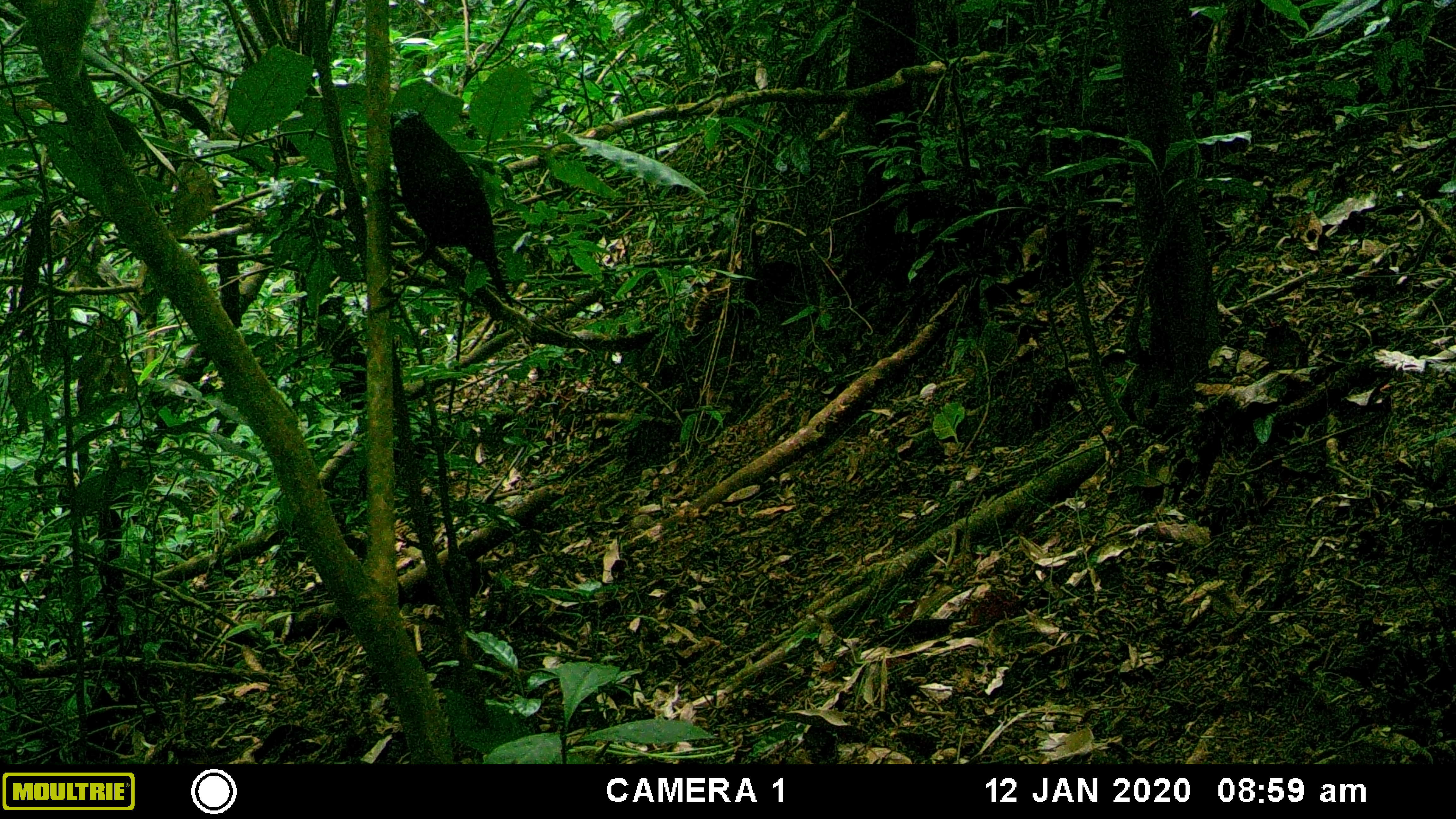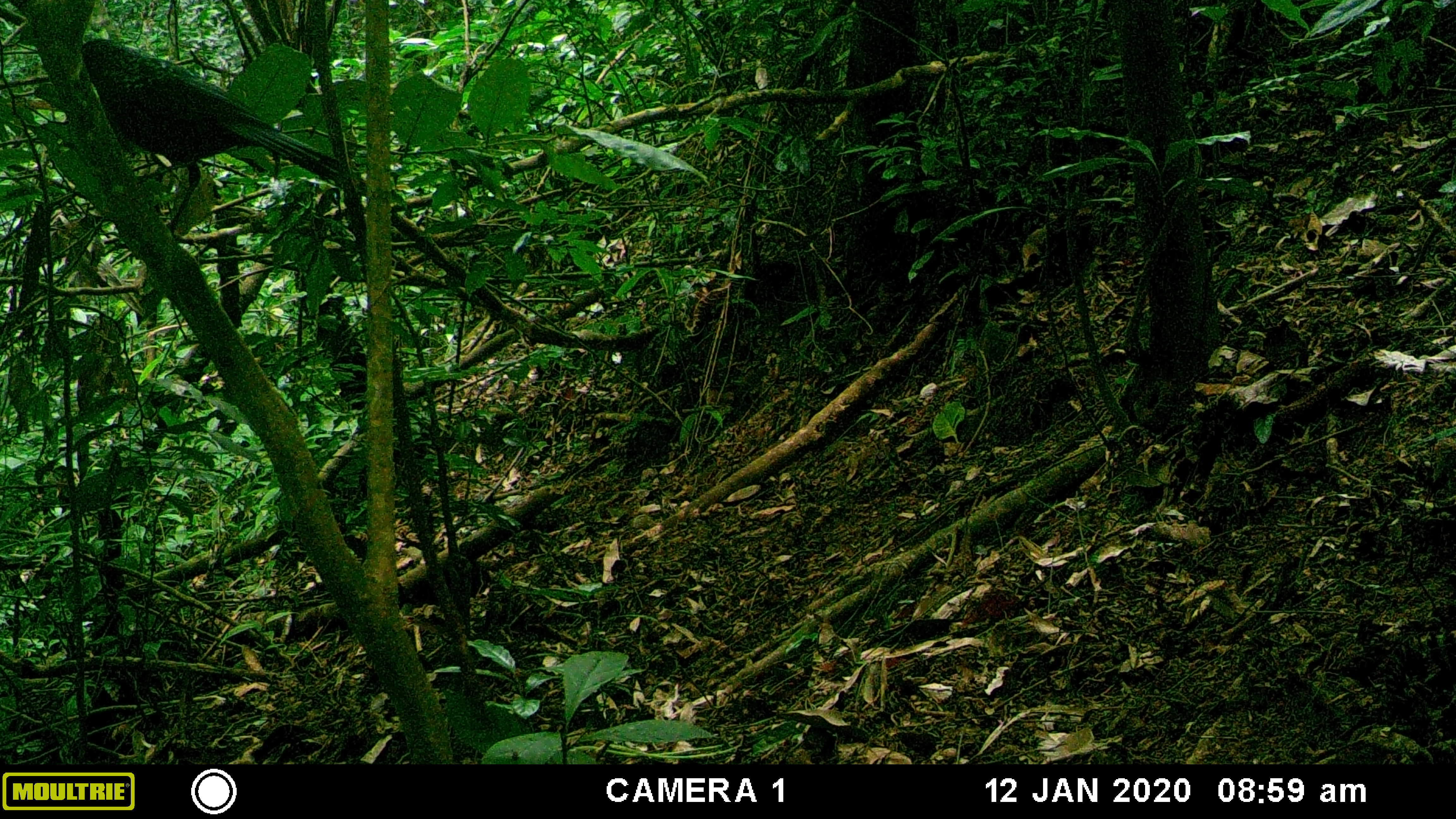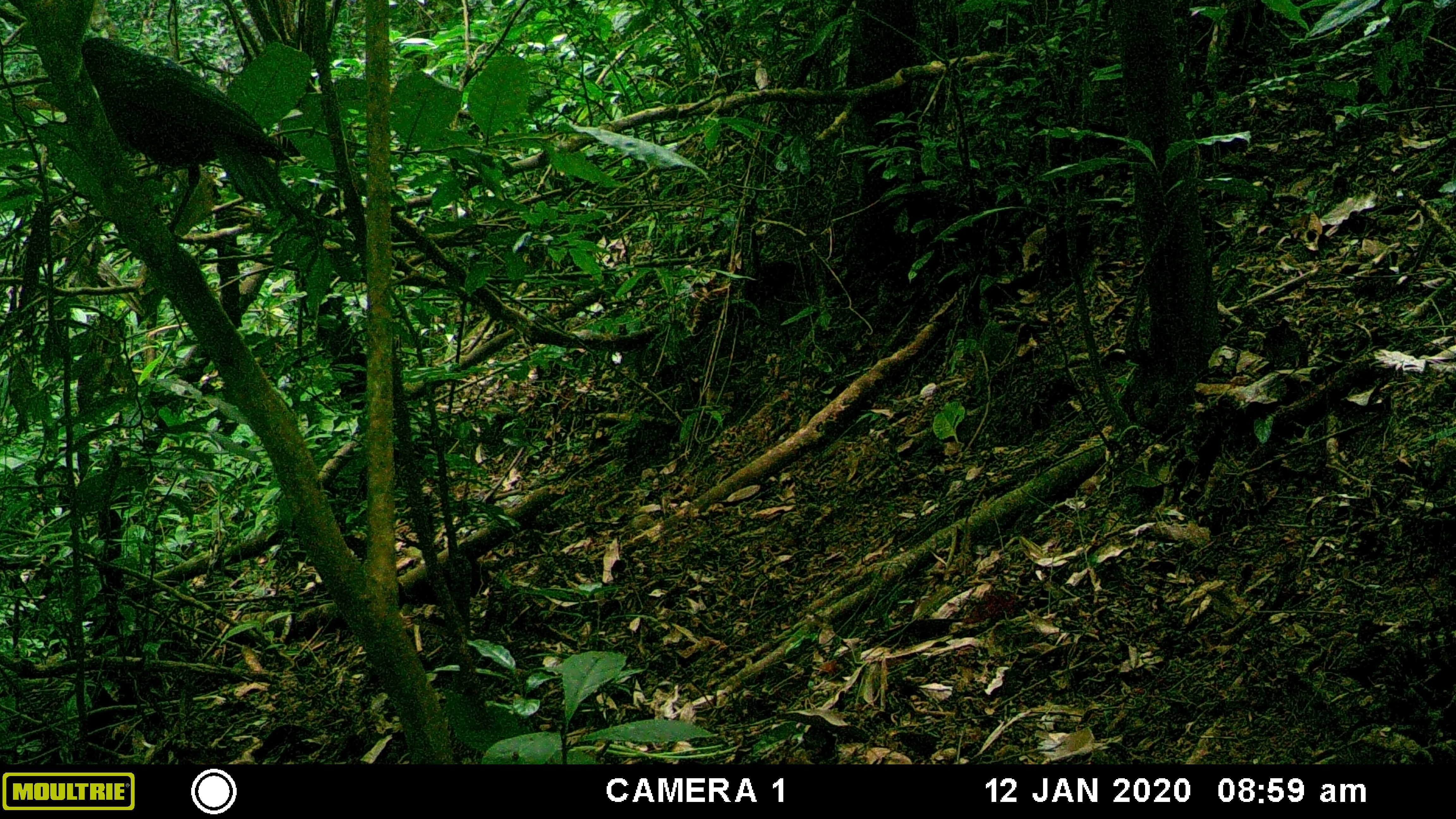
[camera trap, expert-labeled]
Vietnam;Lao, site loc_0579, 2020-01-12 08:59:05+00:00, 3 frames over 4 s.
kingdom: Animalia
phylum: Chordata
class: Aves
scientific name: Aves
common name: bird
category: unidentified bird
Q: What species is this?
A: Unidentified bird (bird) (Aves).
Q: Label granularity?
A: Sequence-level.